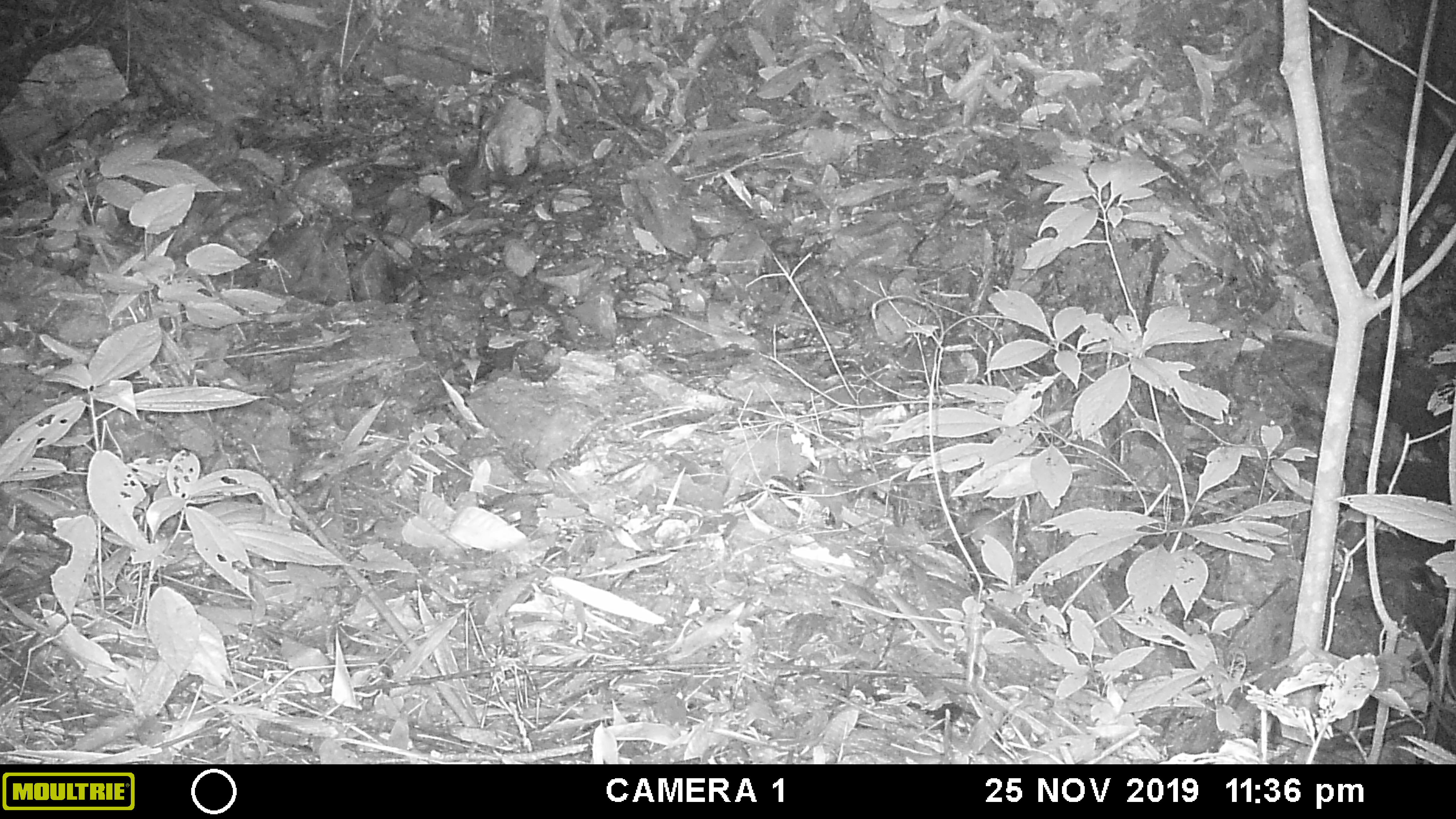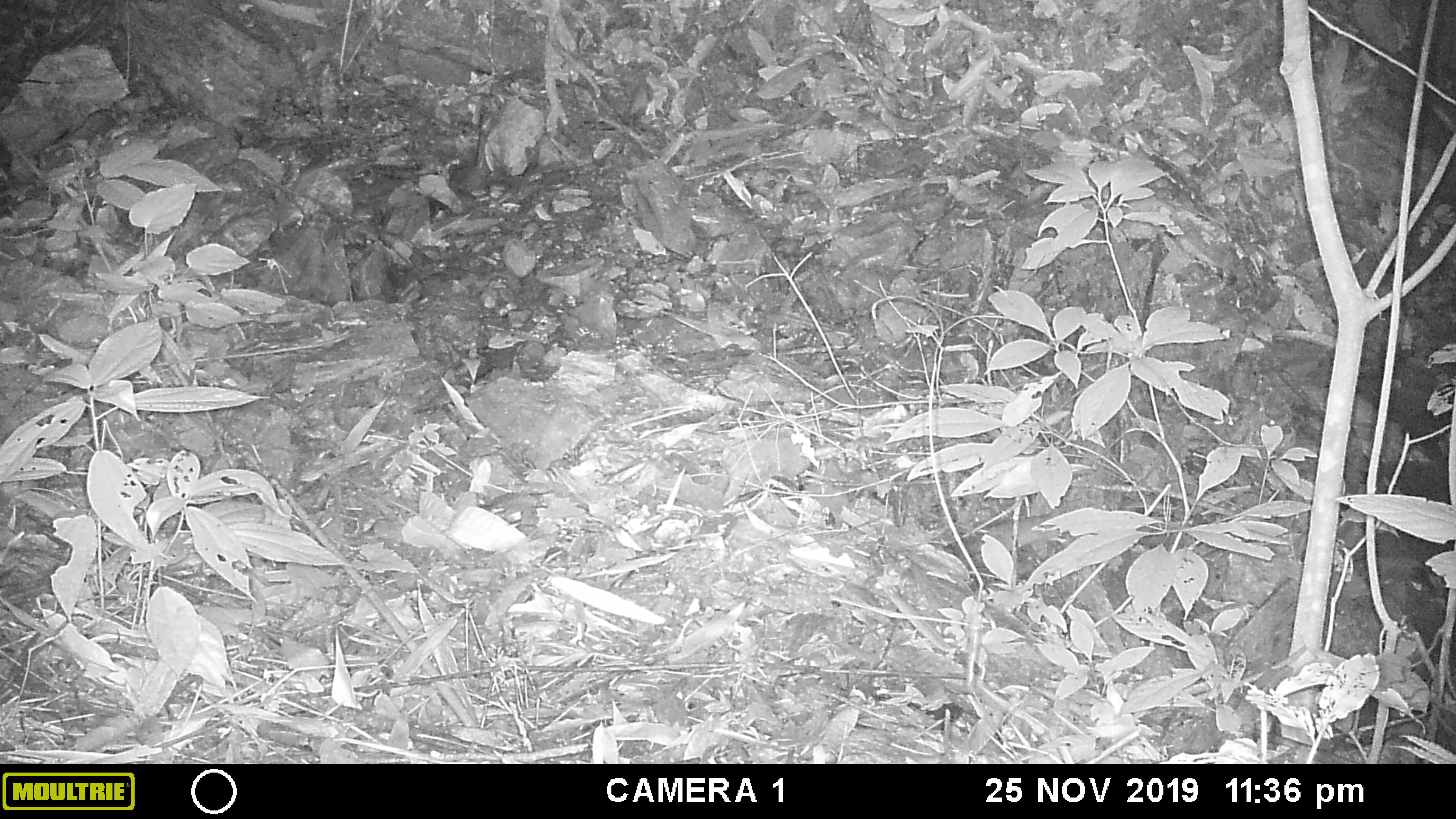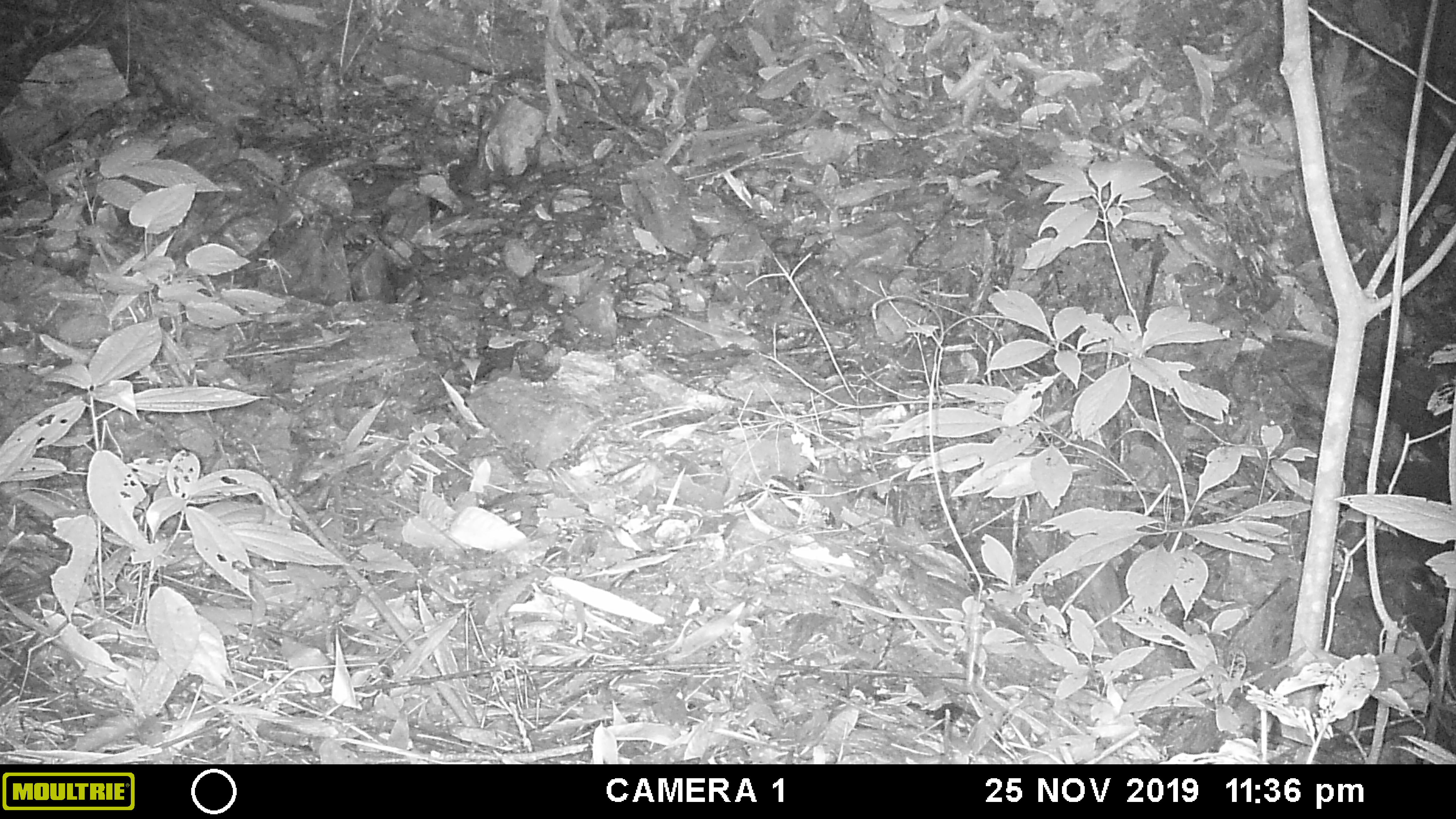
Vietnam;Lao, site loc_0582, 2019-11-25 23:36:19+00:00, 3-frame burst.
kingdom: Animalia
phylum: Chordata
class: Mammalia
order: Rodentia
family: Muridae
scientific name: Muridae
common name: old-world mice and rats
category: unidentified murid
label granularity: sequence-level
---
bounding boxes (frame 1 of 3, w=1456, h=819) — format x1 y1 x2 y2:
unidentified murid: 881 489 1025 562